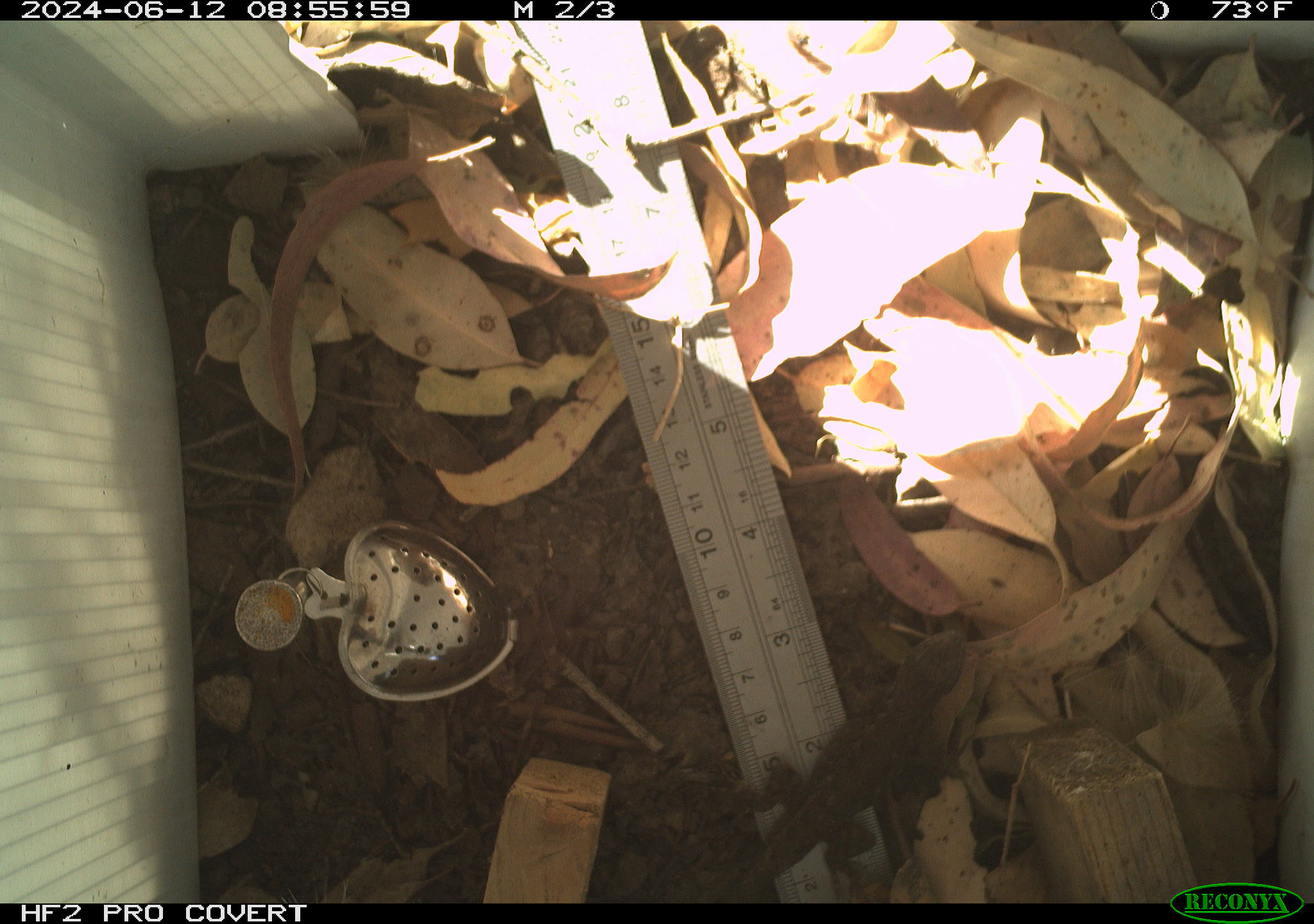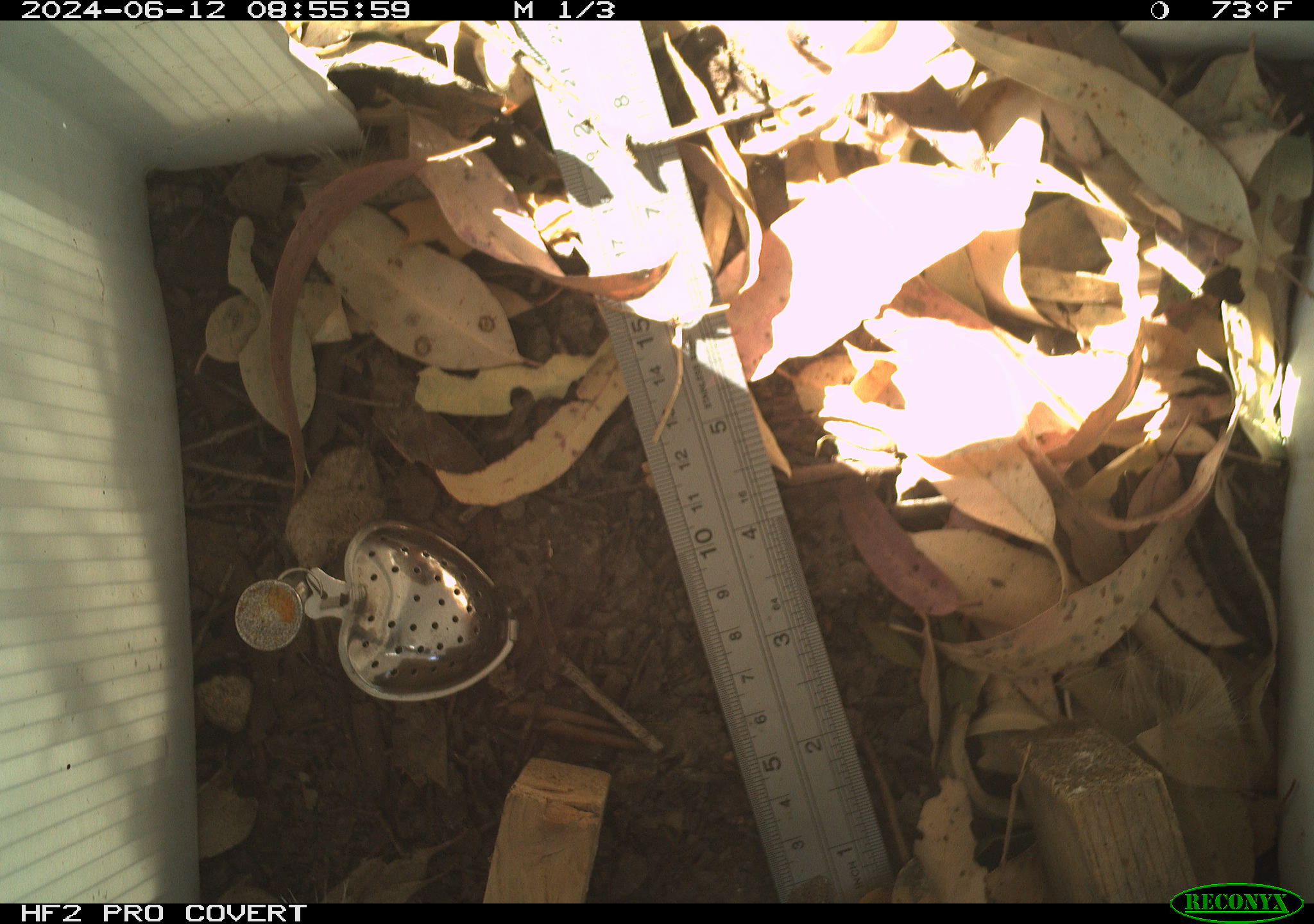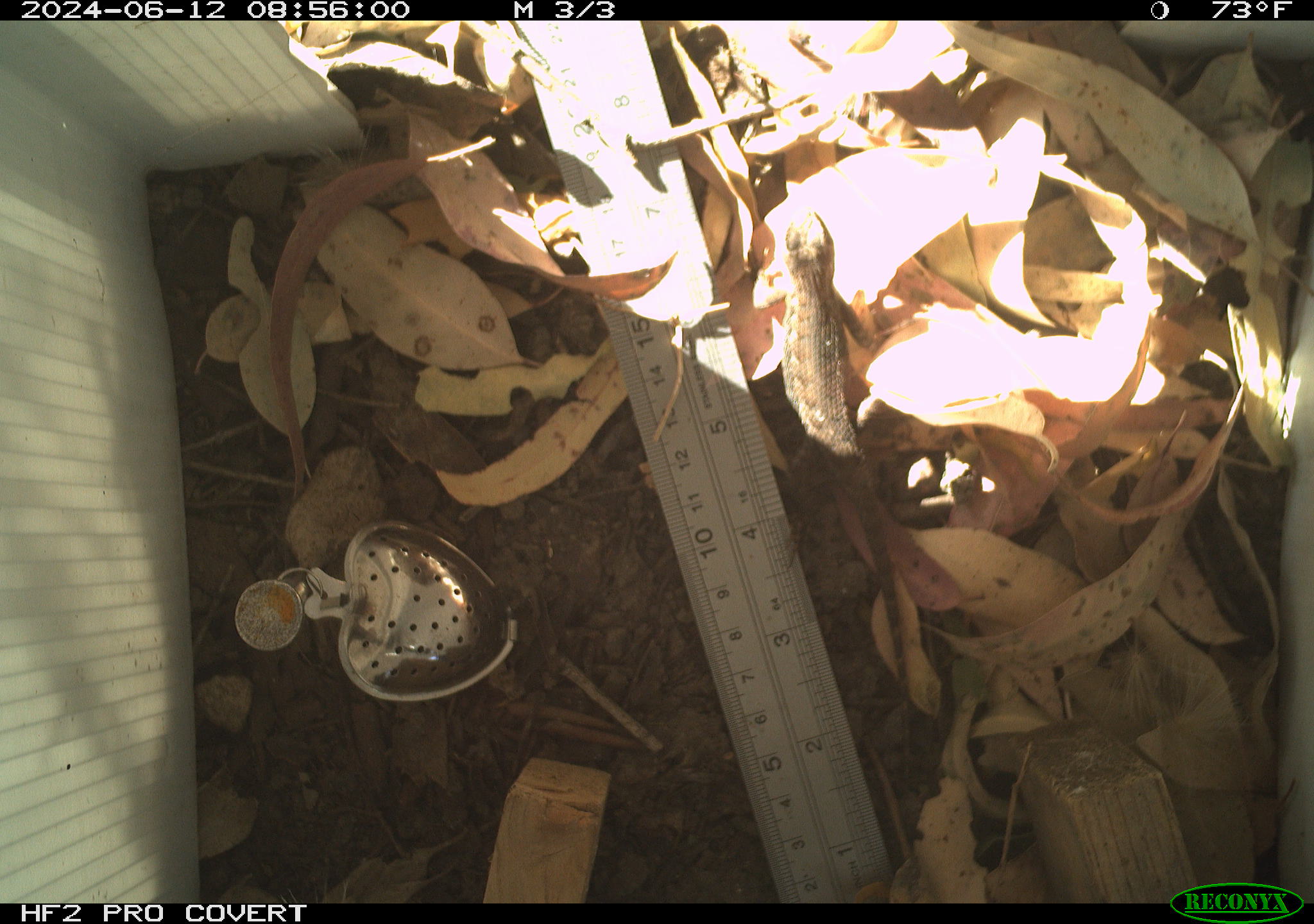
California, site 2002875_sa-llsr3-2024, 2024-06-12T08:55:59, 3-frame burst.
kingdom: Animalia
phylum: Chordata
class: Reptilia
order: Squamata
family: Phrynosomatidae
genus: Sceloporus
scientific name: Sceloporus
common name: spiny lizards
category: sceloporus species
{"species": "sceloporus species (spiny lizards) (Sceloporus)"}